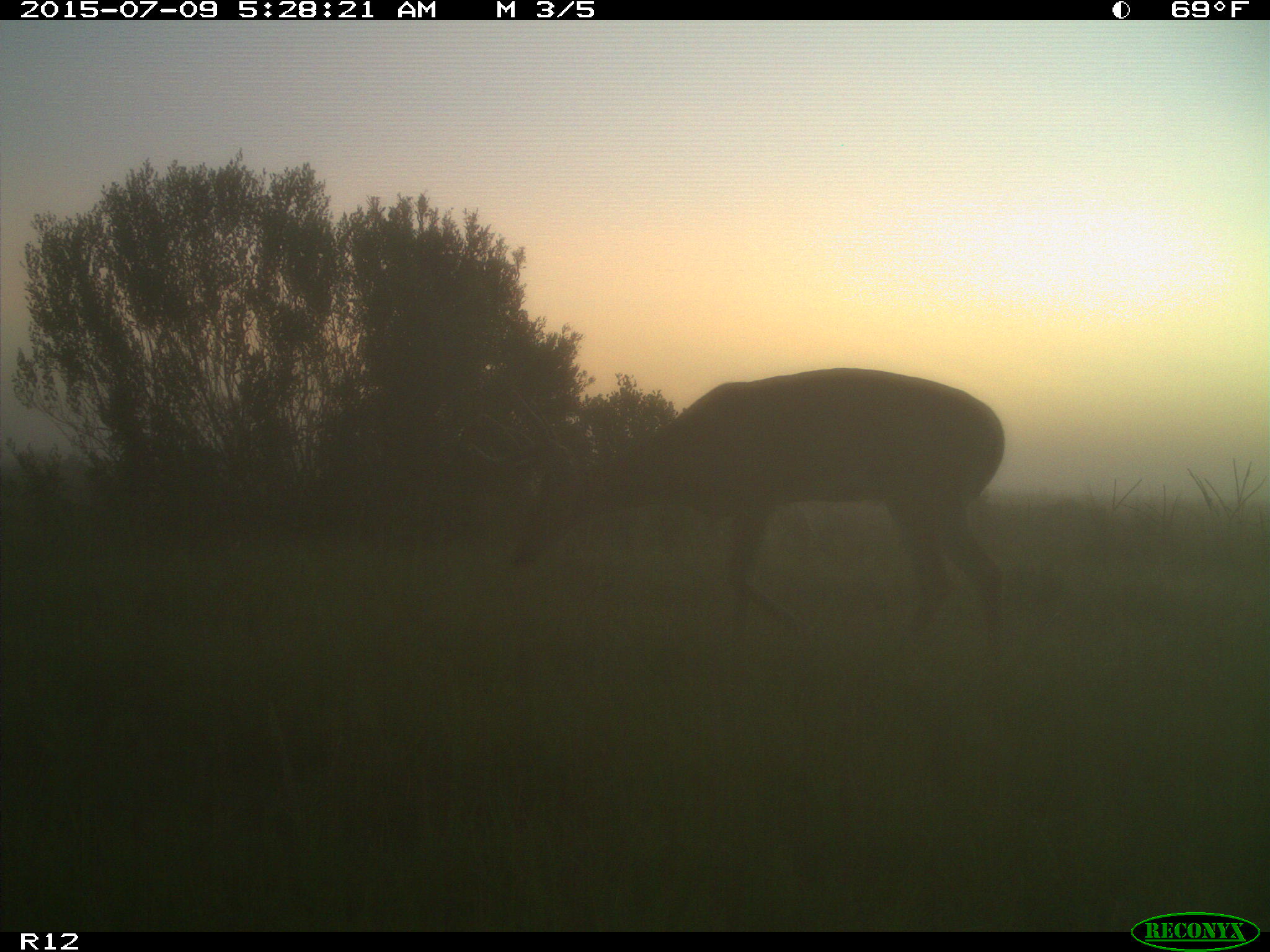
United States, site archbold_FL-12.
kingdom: Animalia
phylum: Chordata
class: Mammalia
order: Artiodactyla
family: Cervidae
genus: Odocoileus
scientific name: Odocoileus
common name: deer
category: unidentified deer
Unidentified deer (deer) (Odocoileus).